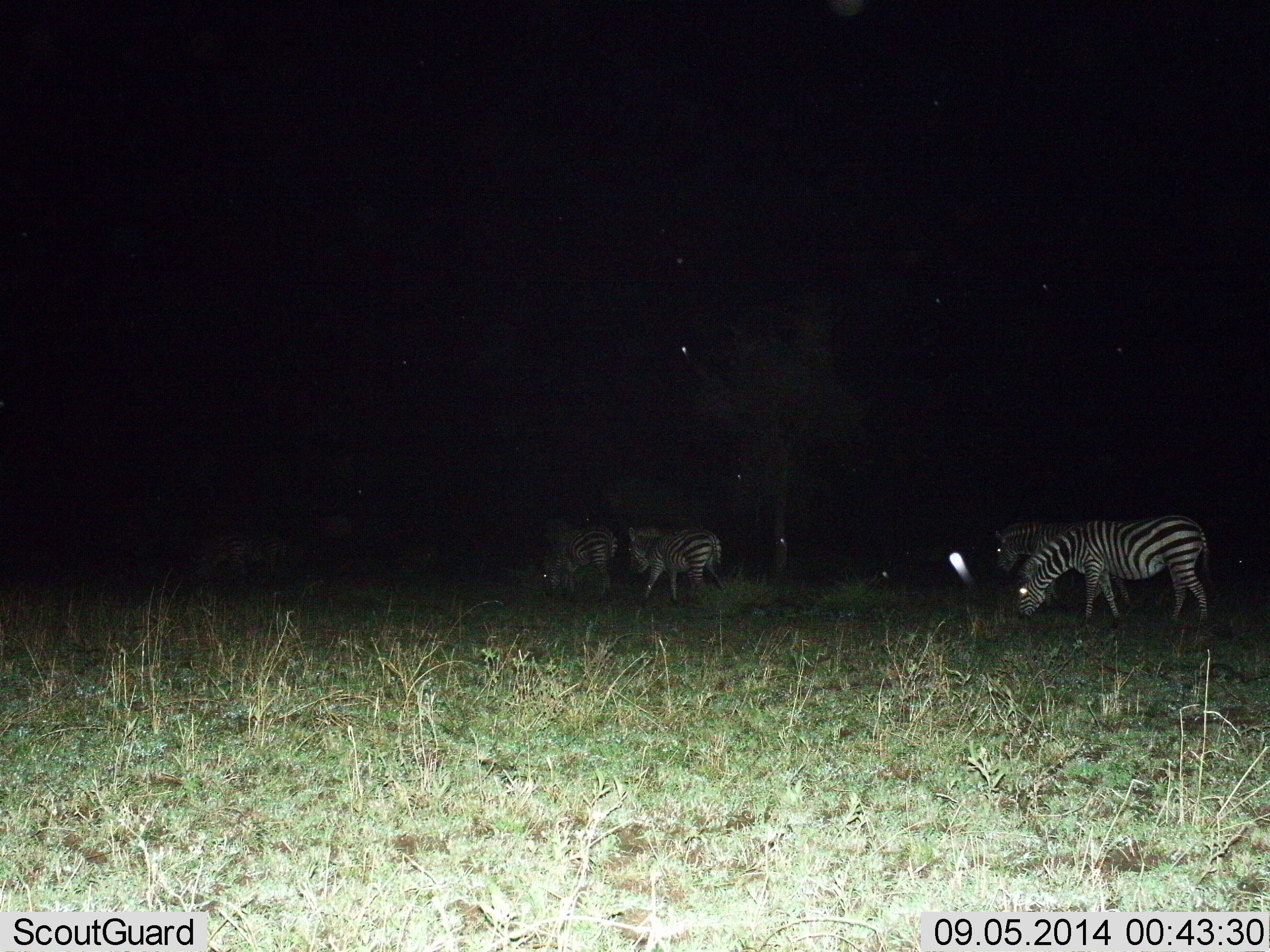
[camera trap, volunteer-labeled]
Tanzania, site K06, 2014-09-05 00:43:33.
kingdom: Animalia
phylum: Chordata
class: Mammalia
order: Perissodactyla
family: Equidae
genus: Equus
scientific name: Equus quagga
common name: plains zebra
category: zebra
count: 5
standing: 40%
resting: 0%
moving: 30%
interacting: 0%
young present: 0%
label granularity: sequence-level